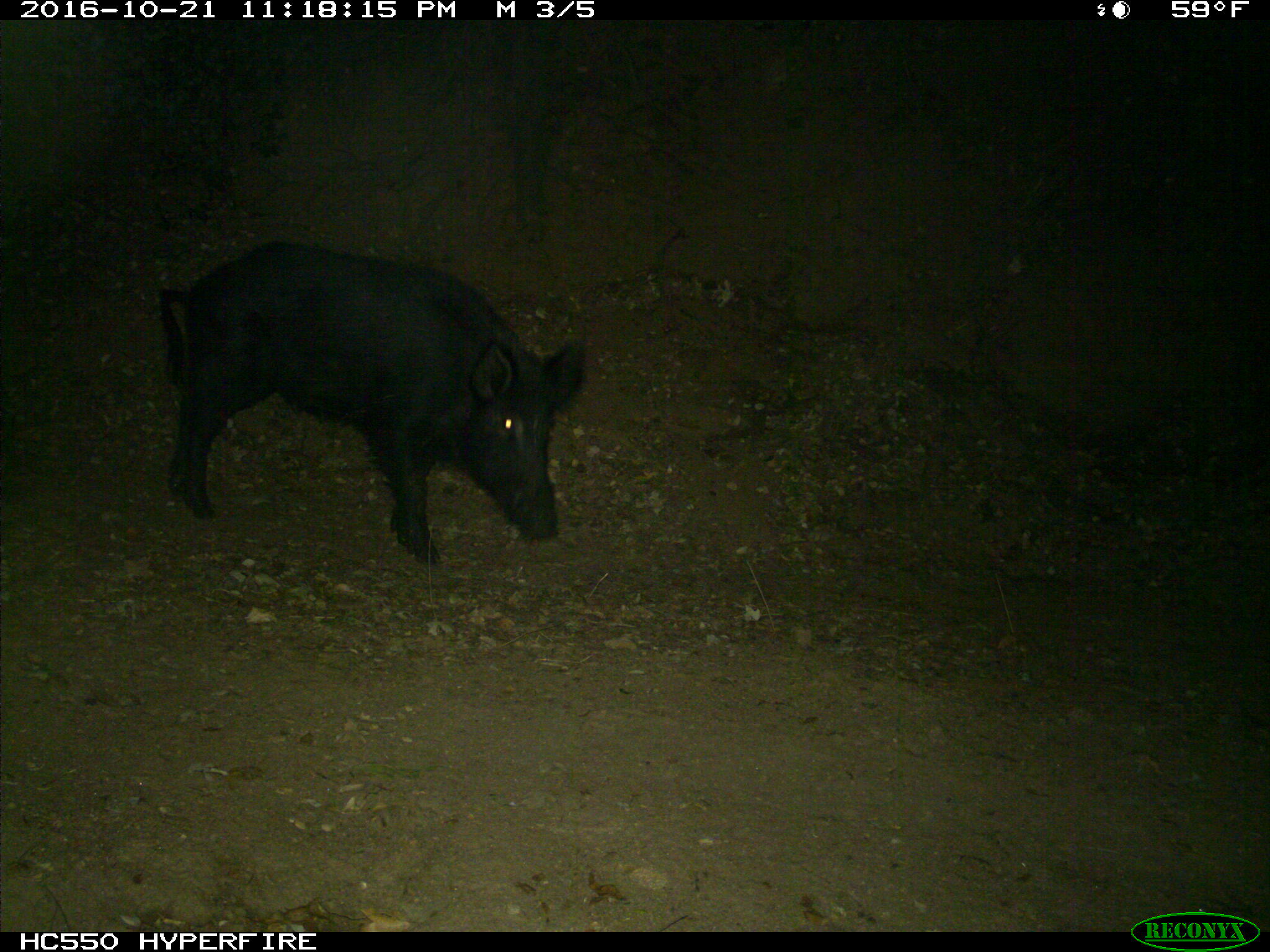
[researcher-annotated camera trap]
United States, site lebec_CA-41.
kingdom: Animalia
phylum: Chordata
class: Mammalia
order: Artiodactyla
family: Suidae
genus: Sus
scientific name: Sus scrofa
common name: wild boar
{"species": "Sus scrofa (wild boar)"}